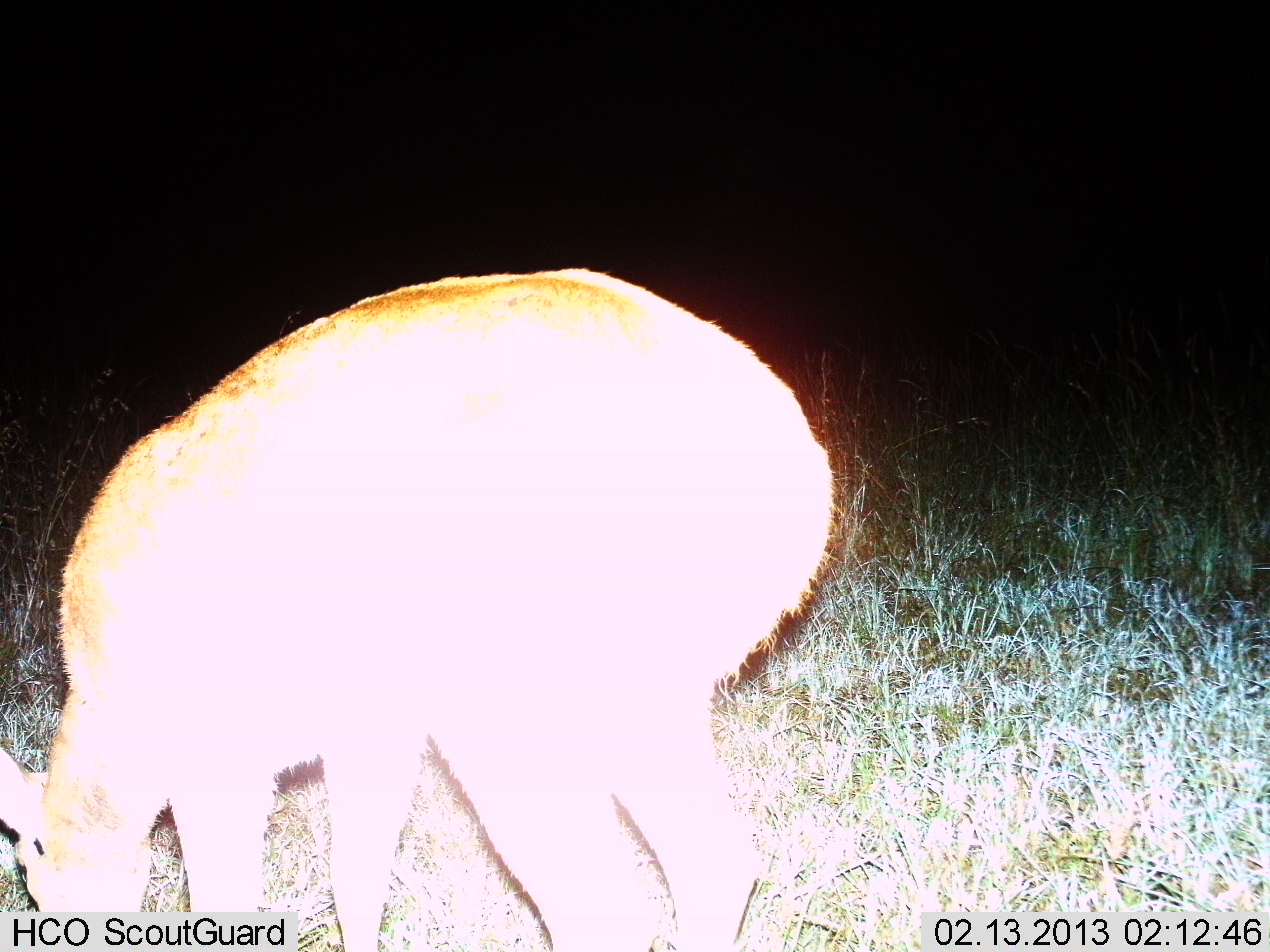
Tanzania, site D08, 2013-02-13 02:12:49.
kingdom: Animalia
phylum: Chordata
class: Mammalia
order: Artiodactyla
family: Bovidae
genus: Redunca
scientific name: Redunca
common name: reedbuck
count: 1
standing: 33%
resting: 0%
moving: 0%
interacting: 0%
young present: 0%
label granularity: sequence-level